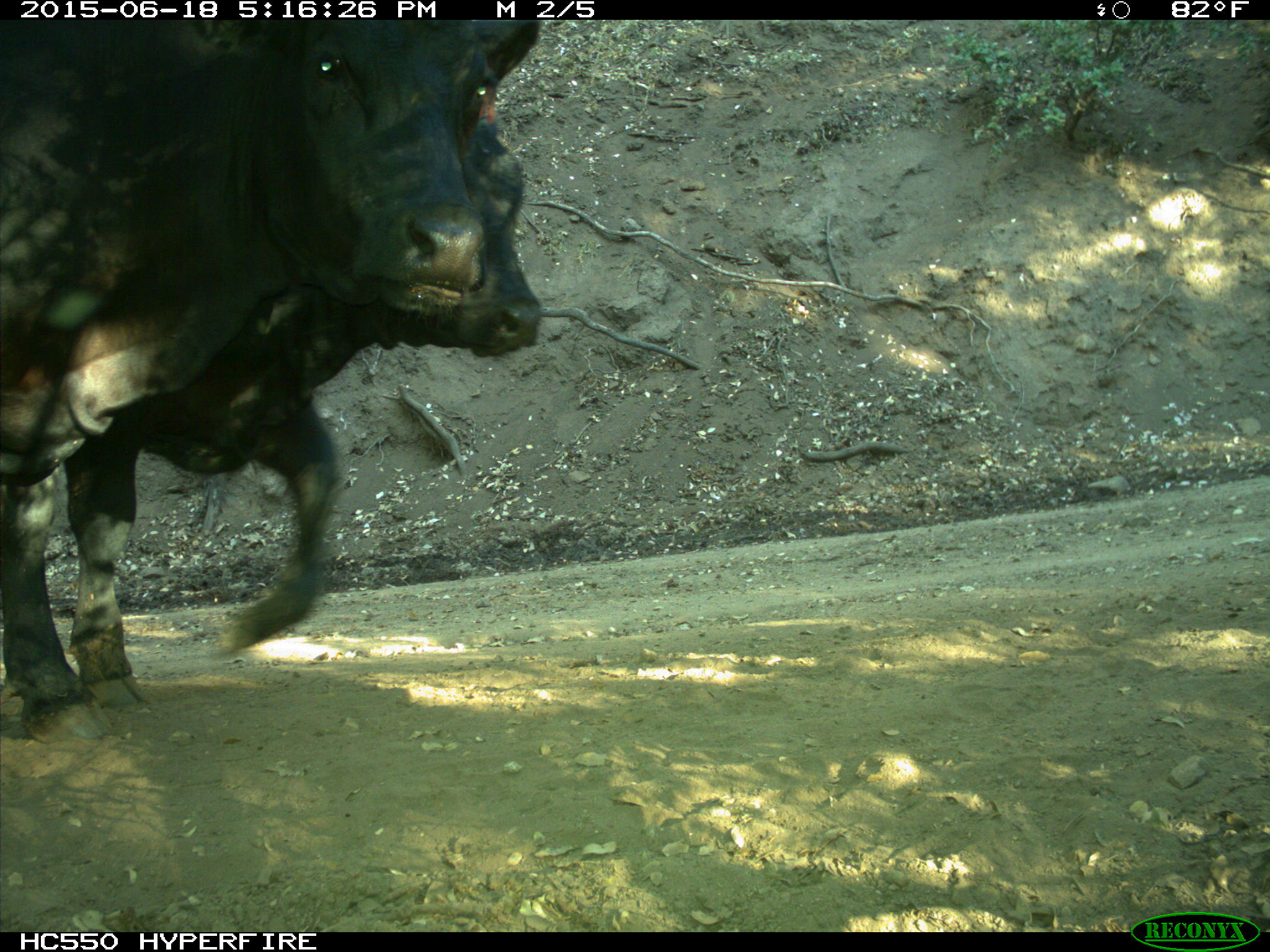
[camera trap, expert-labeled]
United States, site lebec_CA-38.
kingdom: Animalia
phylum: Chordata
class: Mammalia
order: Artiodactyla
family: Bovidae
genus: Bos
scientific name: Bos taurus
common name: domestic cow